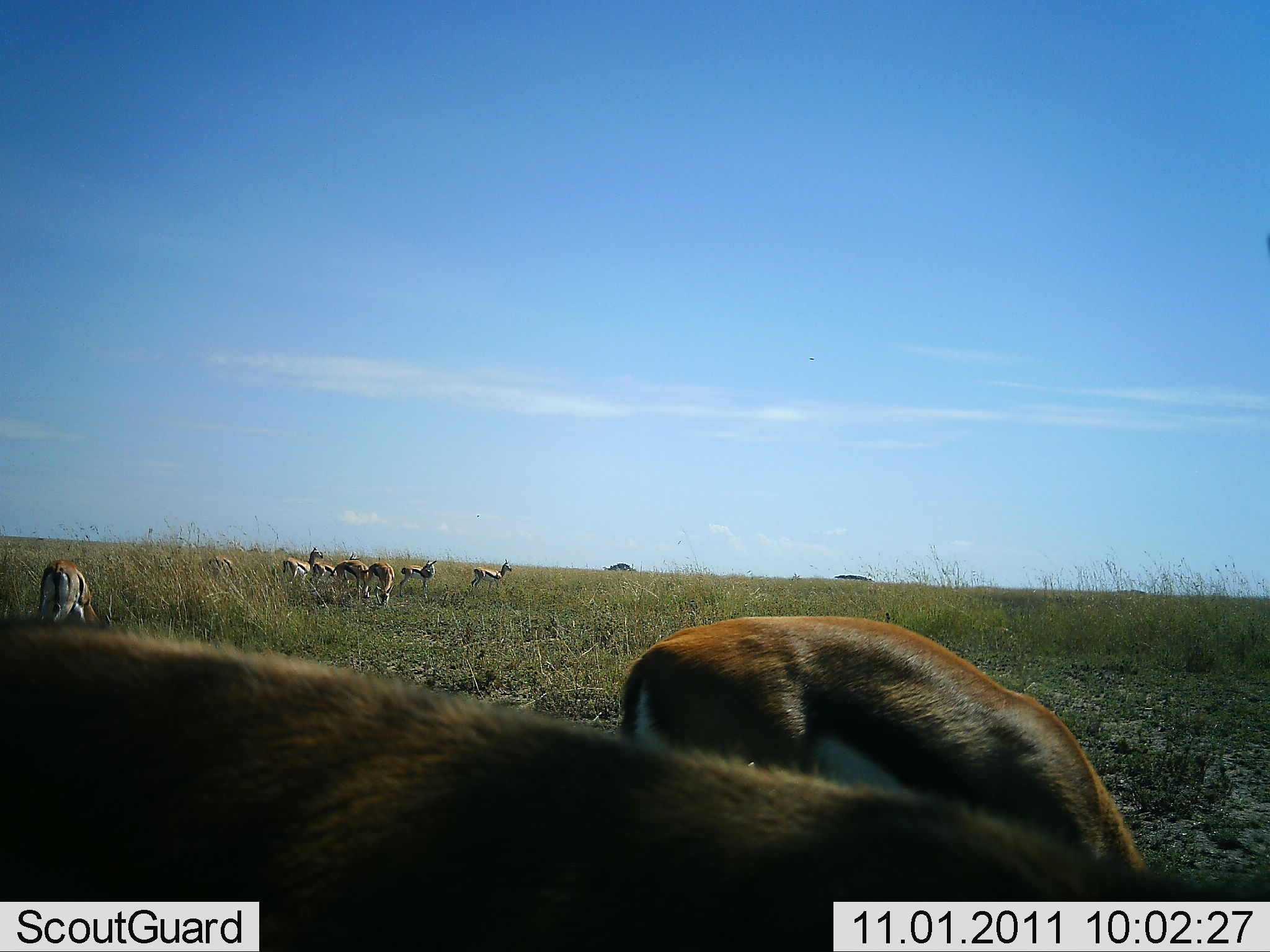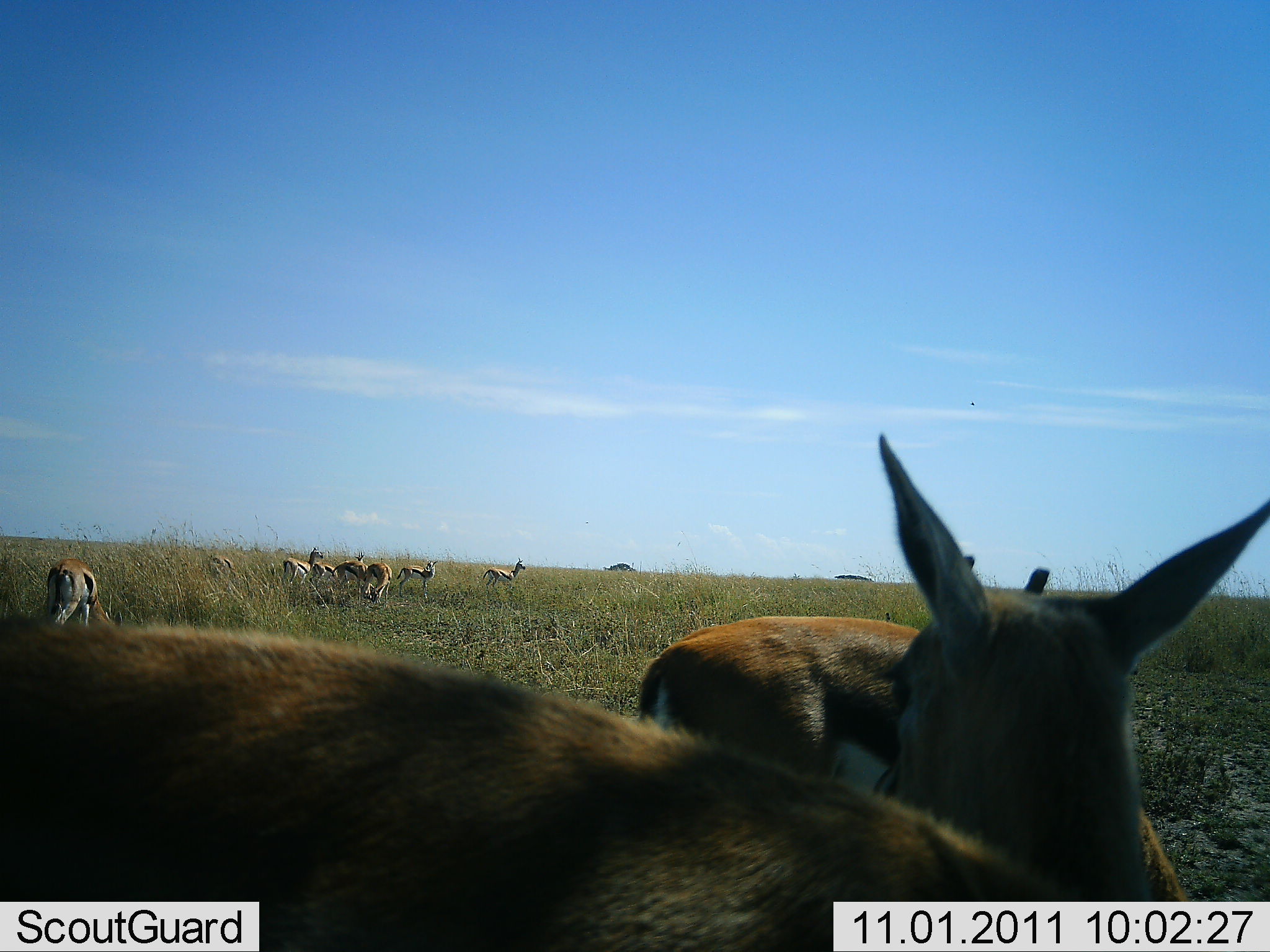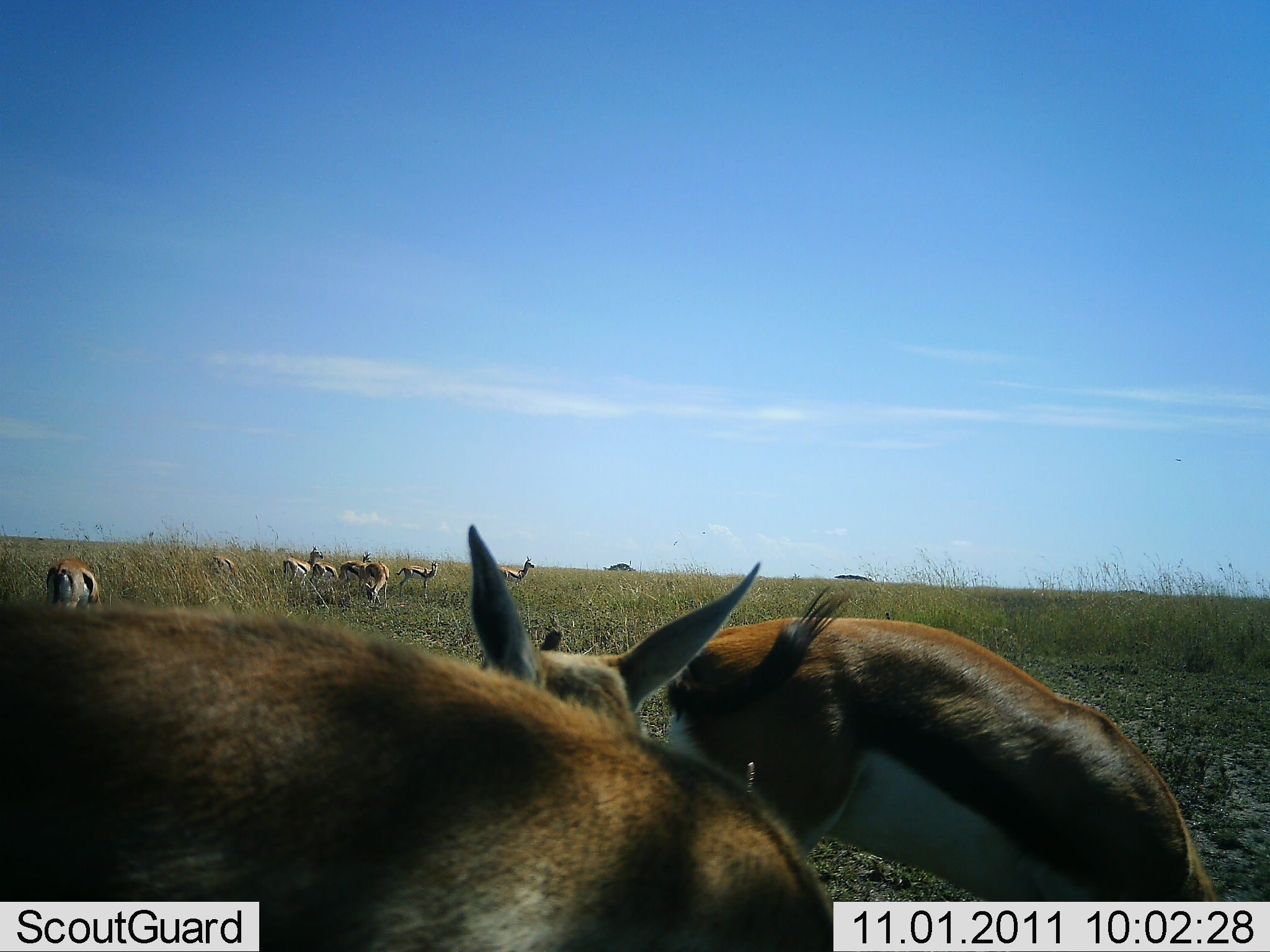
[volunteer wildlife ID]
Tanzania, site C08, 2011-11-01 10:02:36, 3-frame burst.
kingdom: Animalia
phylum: Chordata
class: Mammalia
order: Artiodactyla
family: Bovidae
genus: Eudorcas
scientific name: Eudorcas thomsonii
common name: thomson's gazelle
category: gazellethomsons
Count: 10.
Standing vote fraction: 80%.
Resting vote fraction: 7%.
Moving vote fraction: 27%.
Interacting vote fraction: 0%.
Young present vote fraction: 7%.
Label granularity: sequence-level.